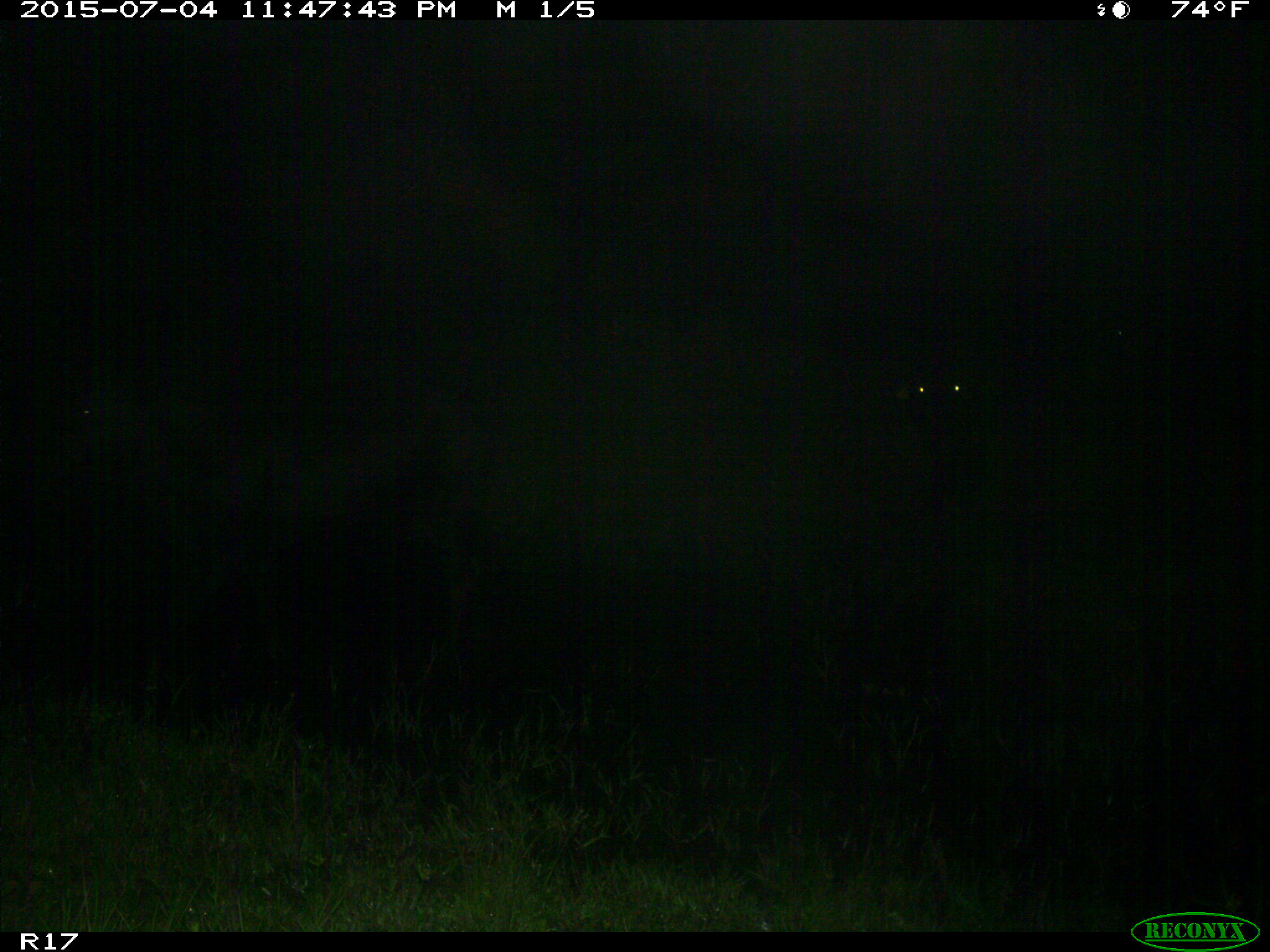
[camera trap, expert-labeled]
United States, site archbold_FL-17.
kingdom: Animalia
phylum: Chordata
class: Mammalia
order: Artiodactyla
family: Bovidae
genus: Bos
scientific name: Bos taurus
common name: domestic cow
Bos taurus (domestic cow).